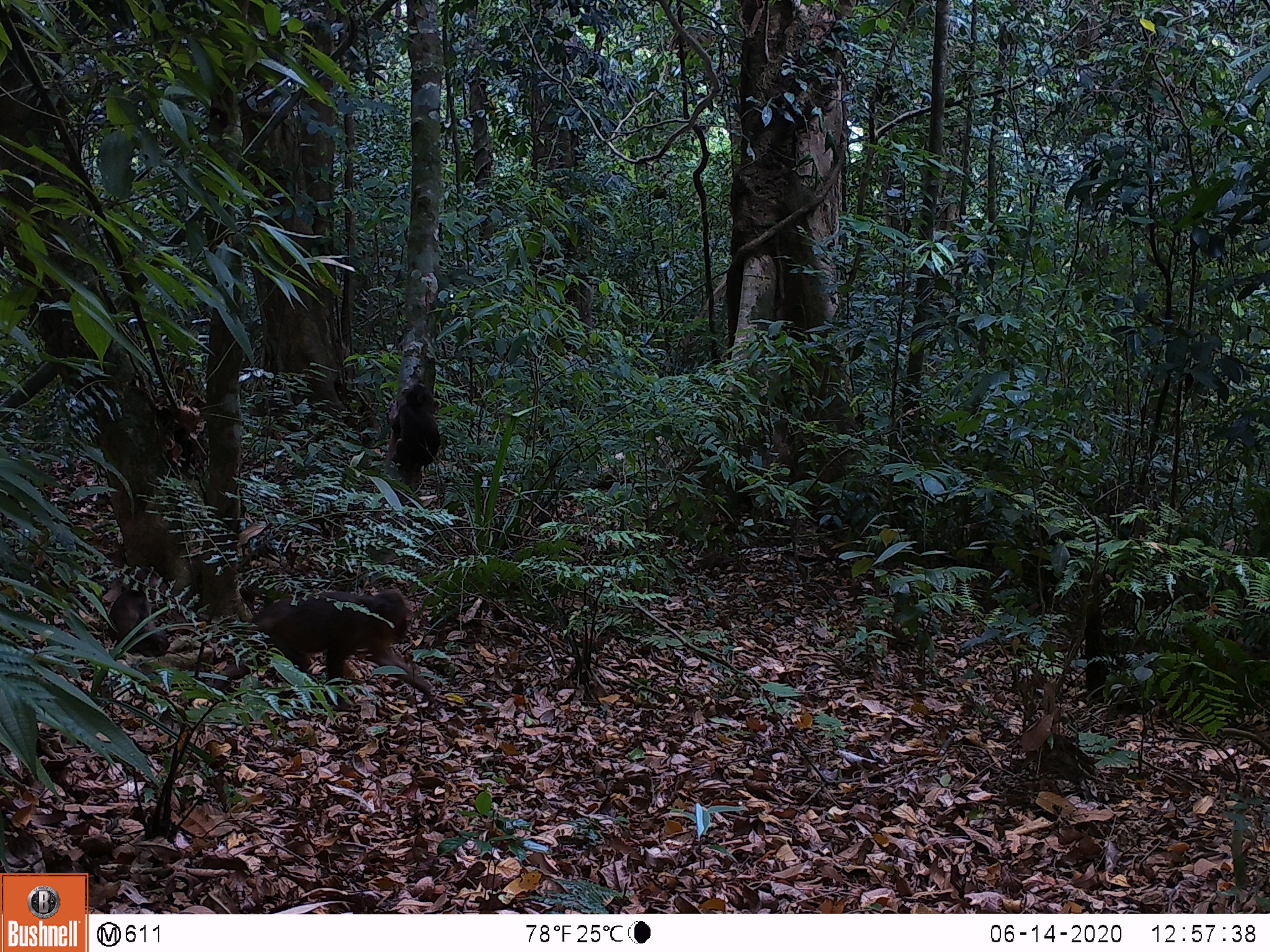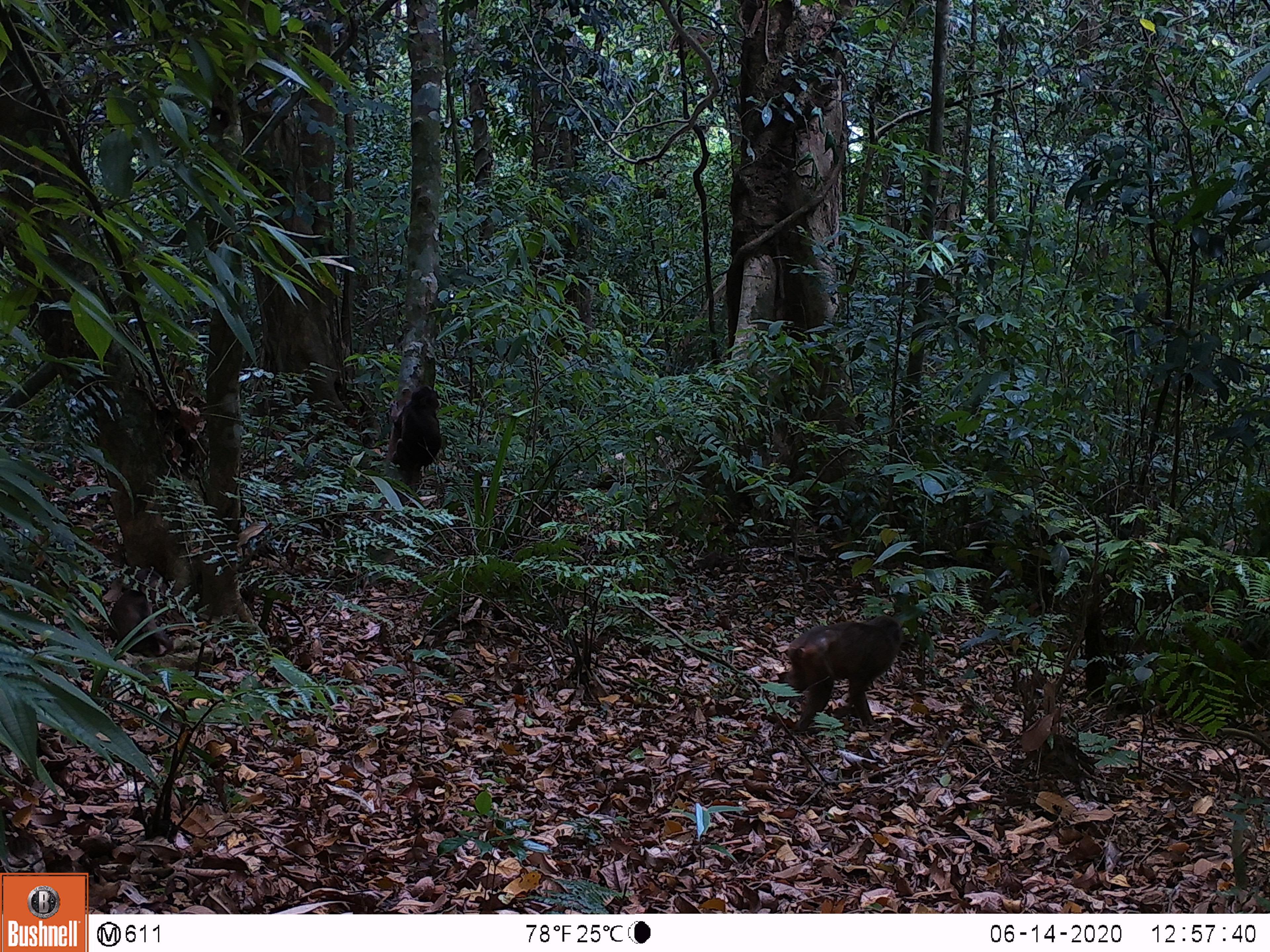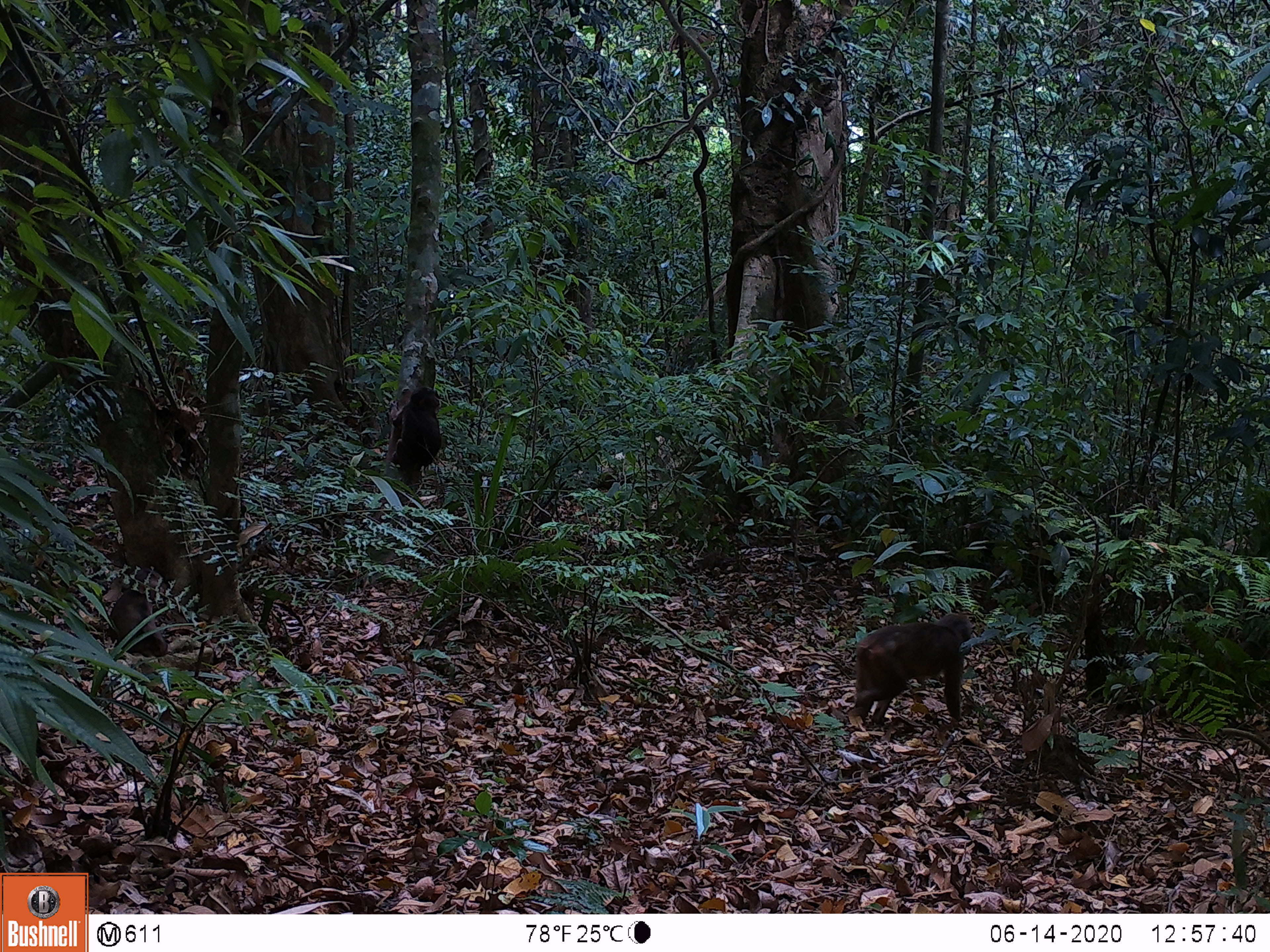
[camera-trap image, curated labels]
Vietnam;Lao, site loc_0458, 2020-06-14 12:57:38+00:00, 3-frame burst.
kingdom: Animalia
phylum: Chordata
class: Mammalia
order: Artiodactyla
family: Suidae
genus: Sus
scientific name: Sus scrofa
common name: eurasian wild pig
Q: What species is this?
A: Eurasian wild pig (Sus scrofa).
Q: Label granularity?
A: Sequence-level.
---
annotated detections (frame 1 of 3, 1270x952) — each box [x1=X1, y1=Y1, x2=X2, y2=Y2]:
eurasian wild pig: [x1=212, y1=589, x2=432, y2=704]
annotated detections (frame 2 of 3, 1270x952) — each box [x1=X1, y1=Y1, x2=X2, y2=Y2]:
eurasian wild pig: [x1=776, y1=614, x2=904, y2=732]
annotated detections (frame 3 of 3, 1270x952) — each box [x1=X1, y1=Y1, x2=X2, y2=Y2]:
eurasian wild pig: [x1=850, y1=612, x2=973, y2=725]; [x1=107, y1=567, x2=169, y2=658]; [x1=385, y1=385, x2=442, y2=471]